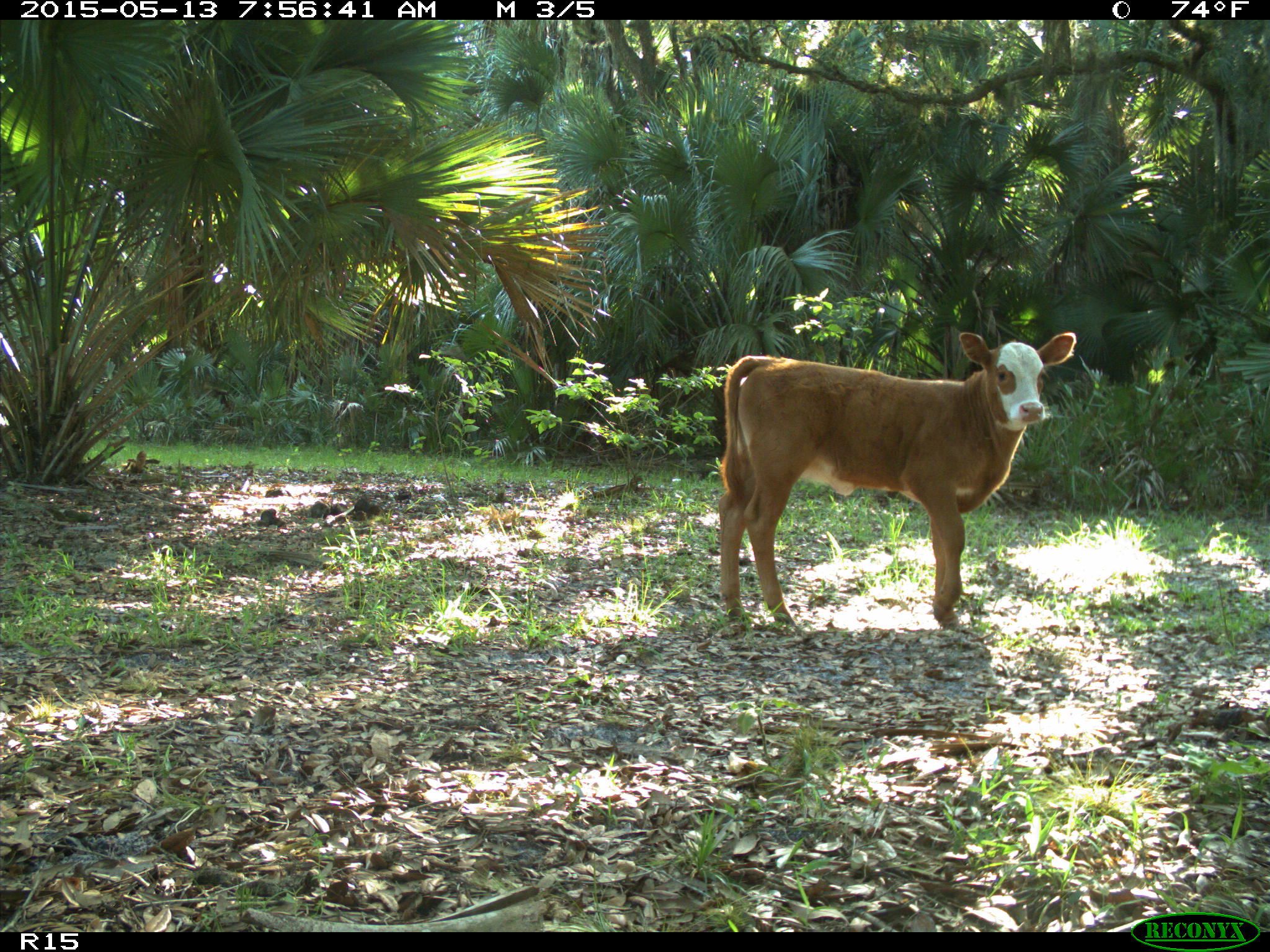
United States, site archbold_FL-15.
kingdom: Animalia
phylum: Chordata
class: Mammalia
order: Artiodactyla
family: Bovidae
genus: Bos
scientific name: Bos taurus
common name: domestic cow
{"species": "Bos taurus (domestic cow)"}